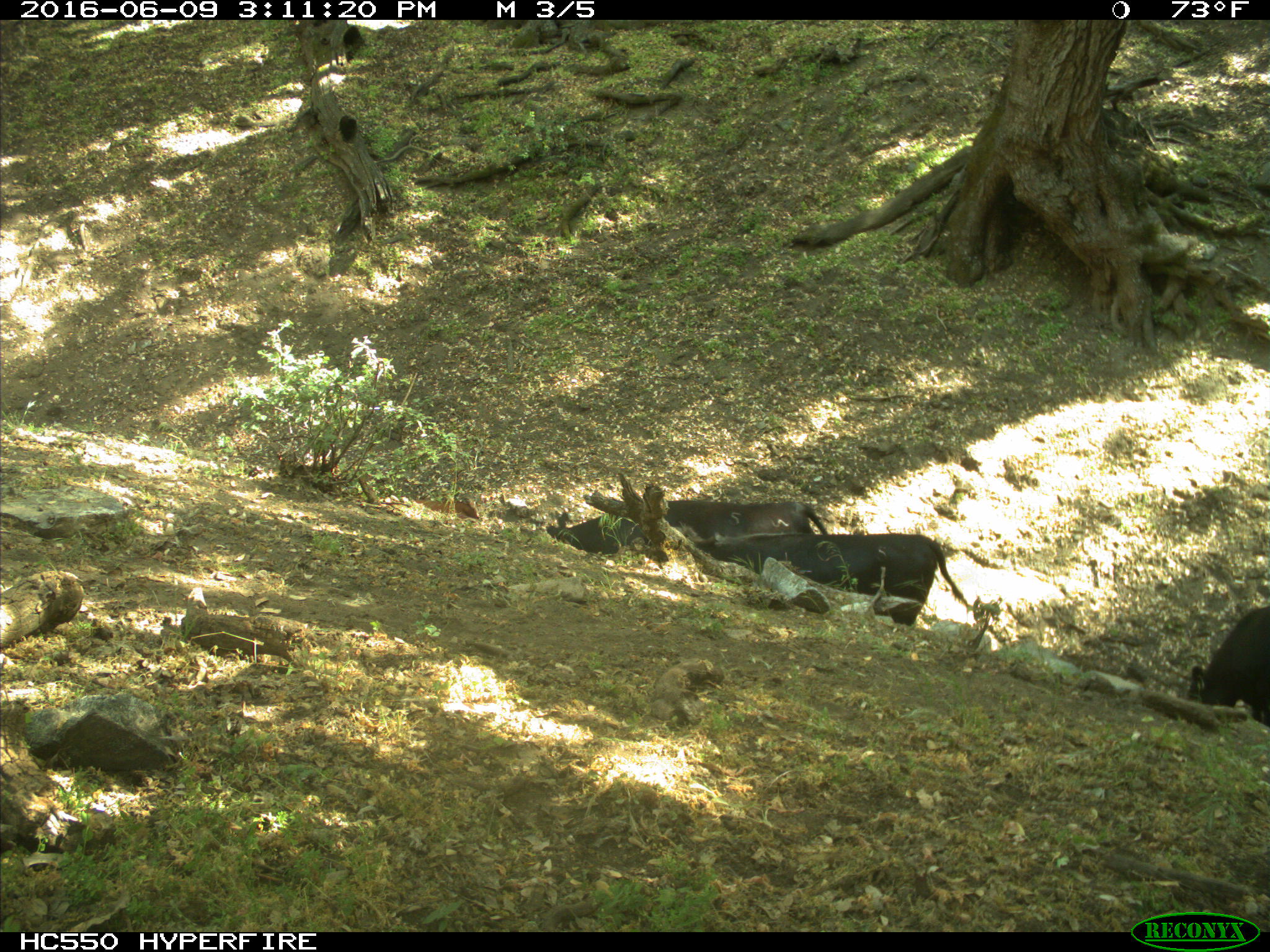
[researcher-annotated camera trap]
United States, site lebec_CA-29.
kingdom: Animalia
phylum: Chordata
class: Mammalia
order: Artiodactyla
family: Bovidae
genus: Bos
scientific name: Bos taurus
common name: domestic cow